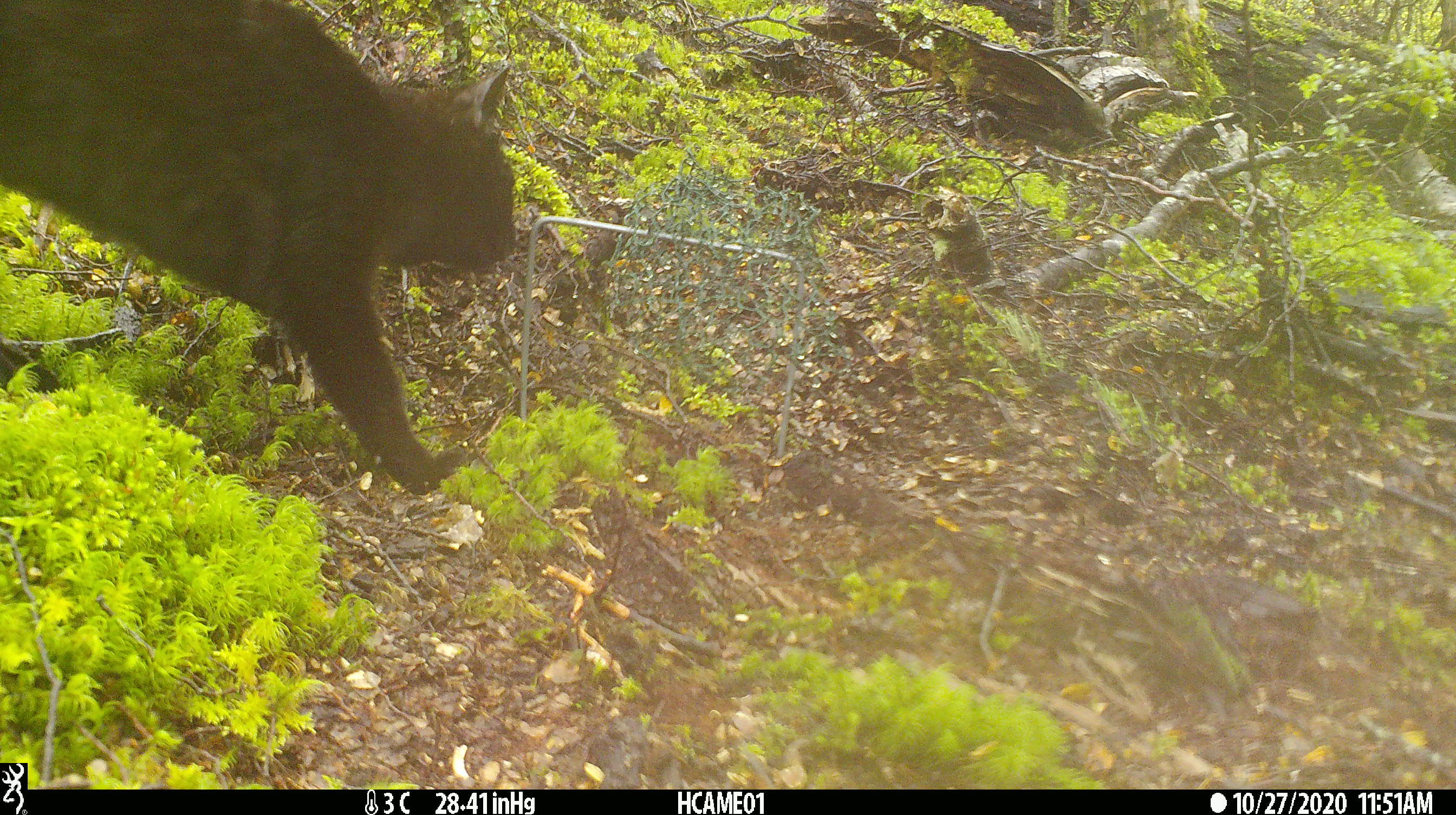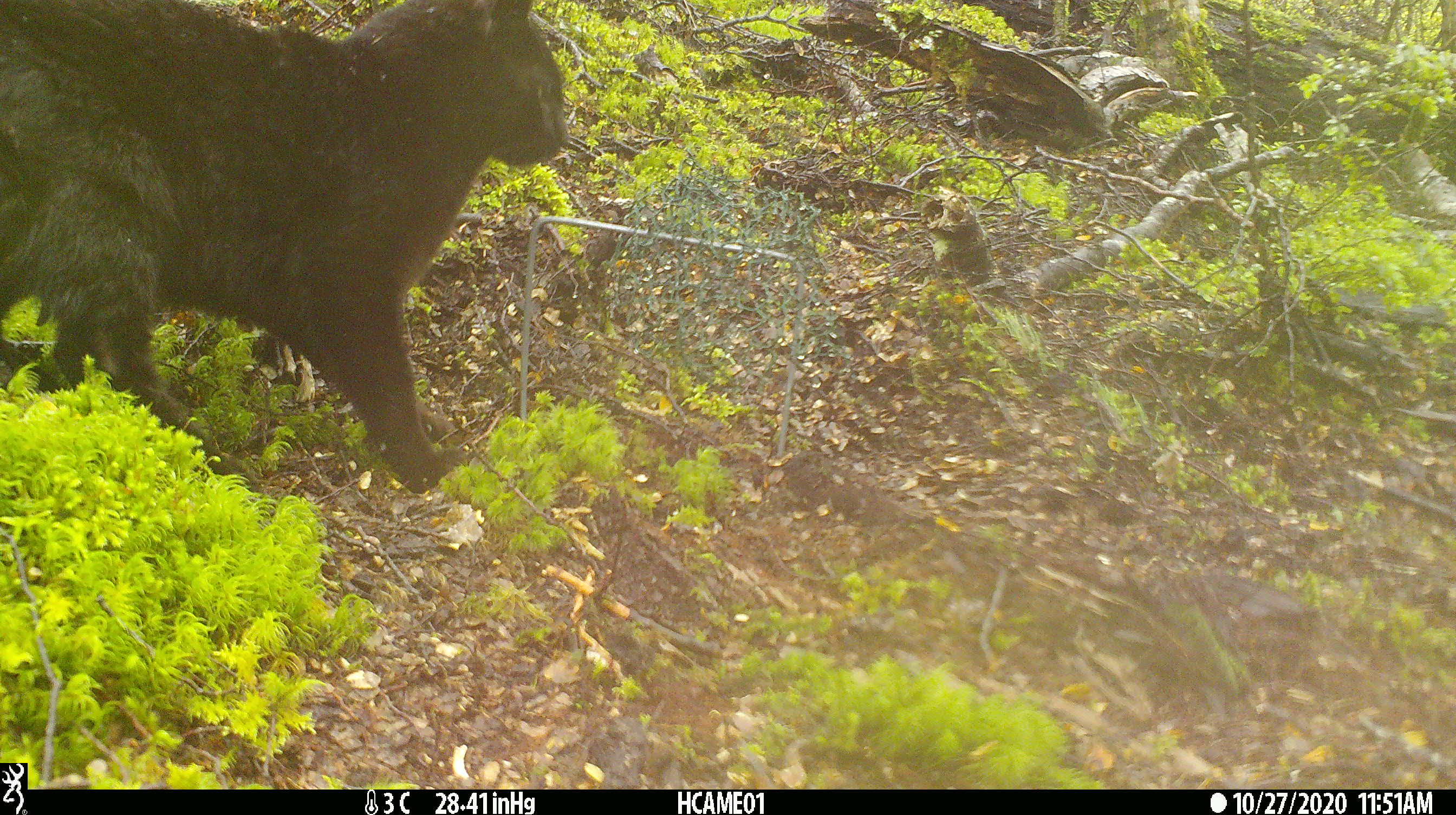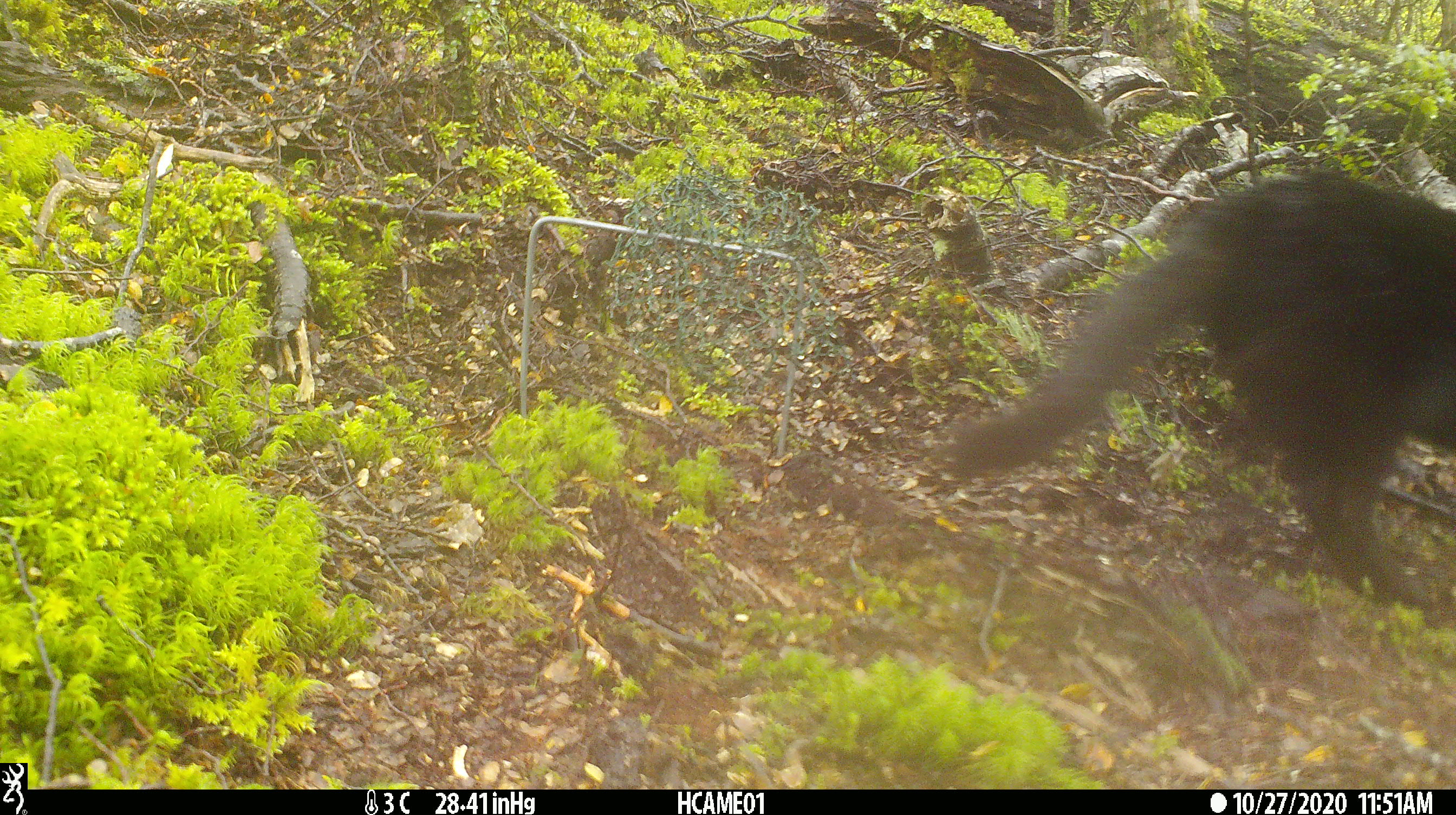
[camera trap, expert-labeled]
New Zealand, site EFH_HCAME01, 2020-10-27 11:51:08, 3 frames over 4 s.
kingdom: Animalia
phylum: Chordata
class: Mammalia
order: Carnivora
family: Felidae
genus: Felis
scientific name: Felis catus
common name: domestic cat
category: cat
Cat (domestic cat) (Felis catus).